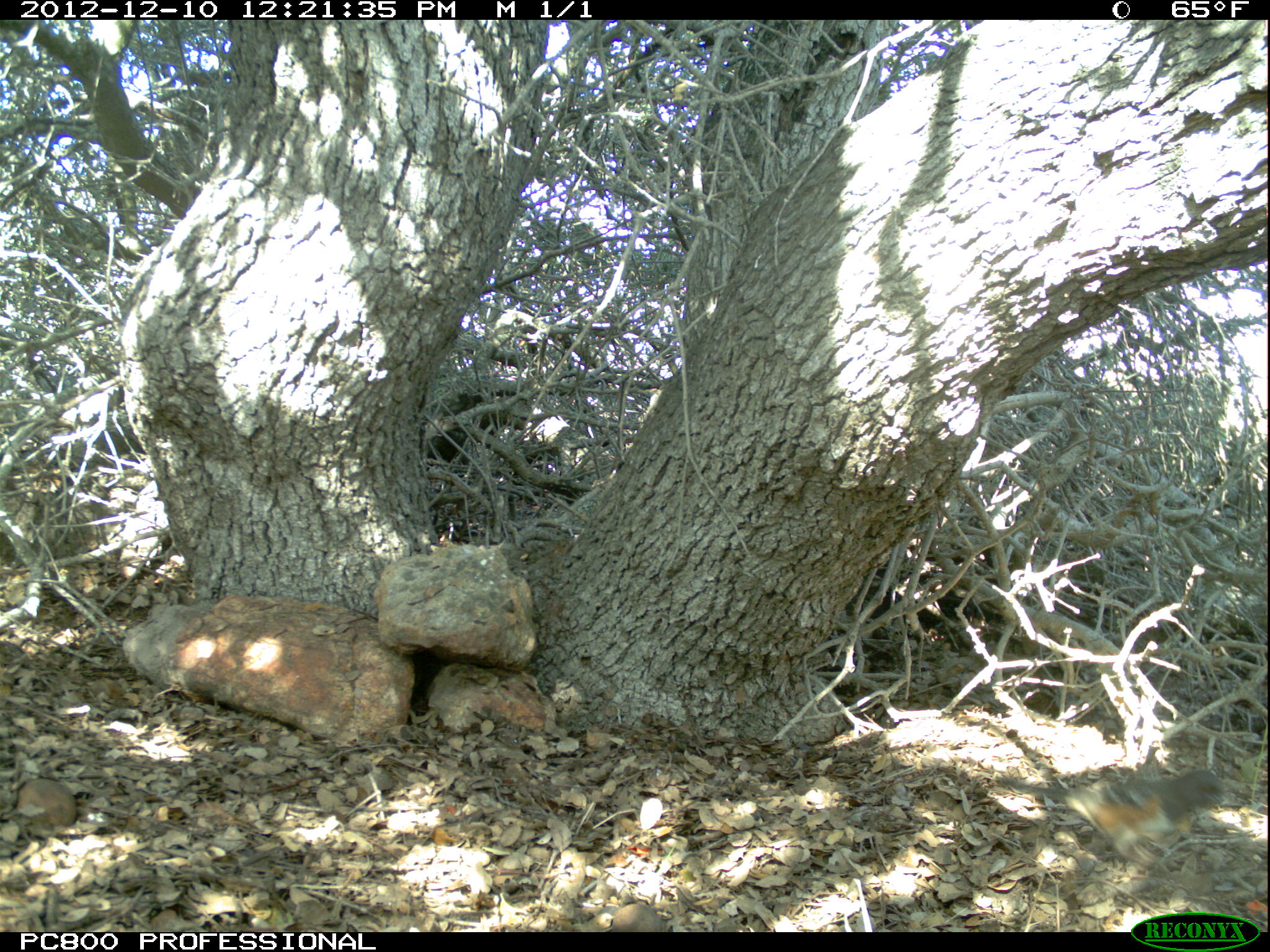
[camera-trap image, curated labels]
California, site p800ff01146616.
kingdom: Animalia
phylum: Chordata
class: Aves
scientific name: Aves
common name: bird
Bird (Aves).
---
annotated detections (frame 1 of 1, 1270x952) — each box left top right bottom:
bird: 984 769 1251 889